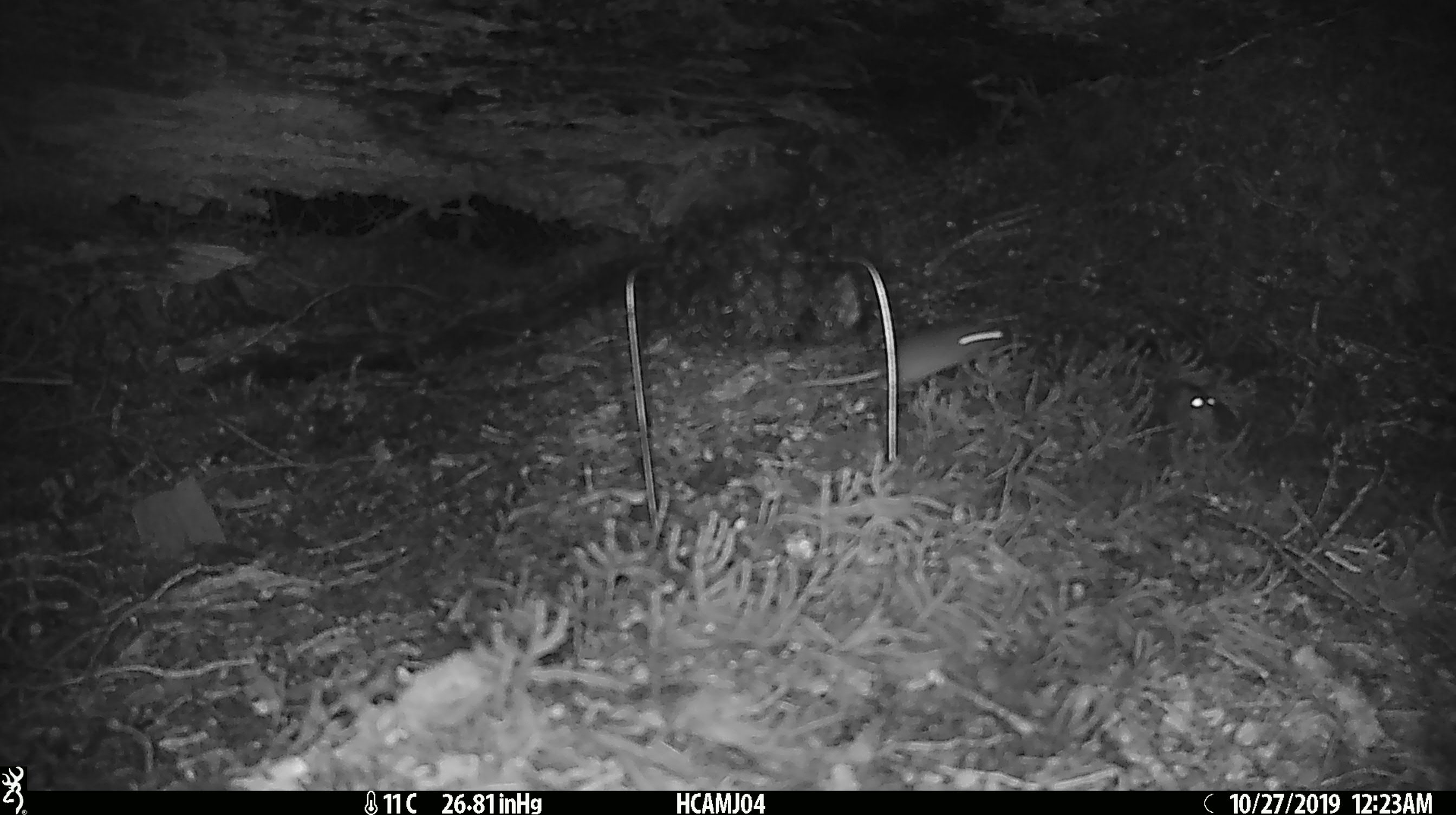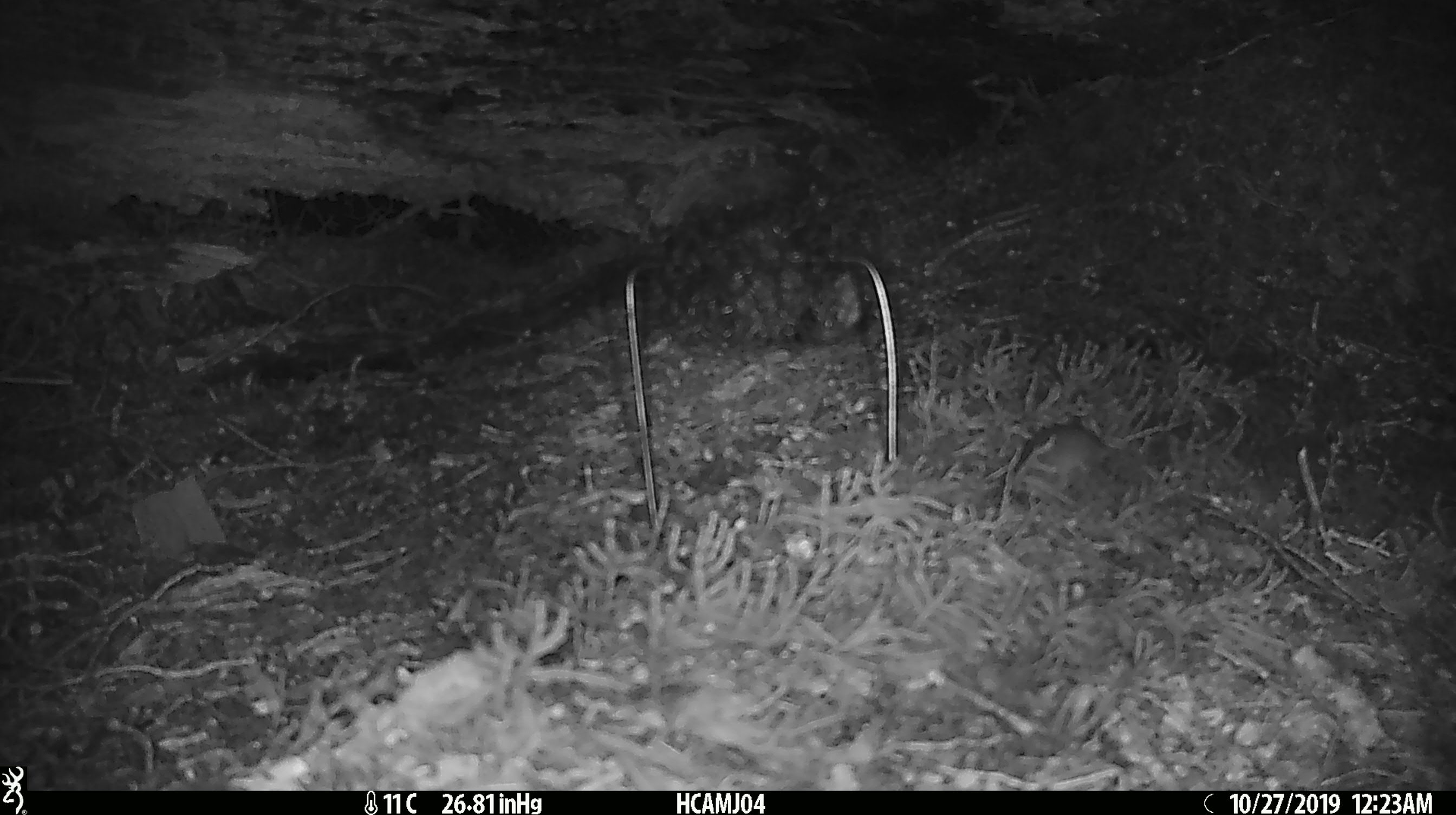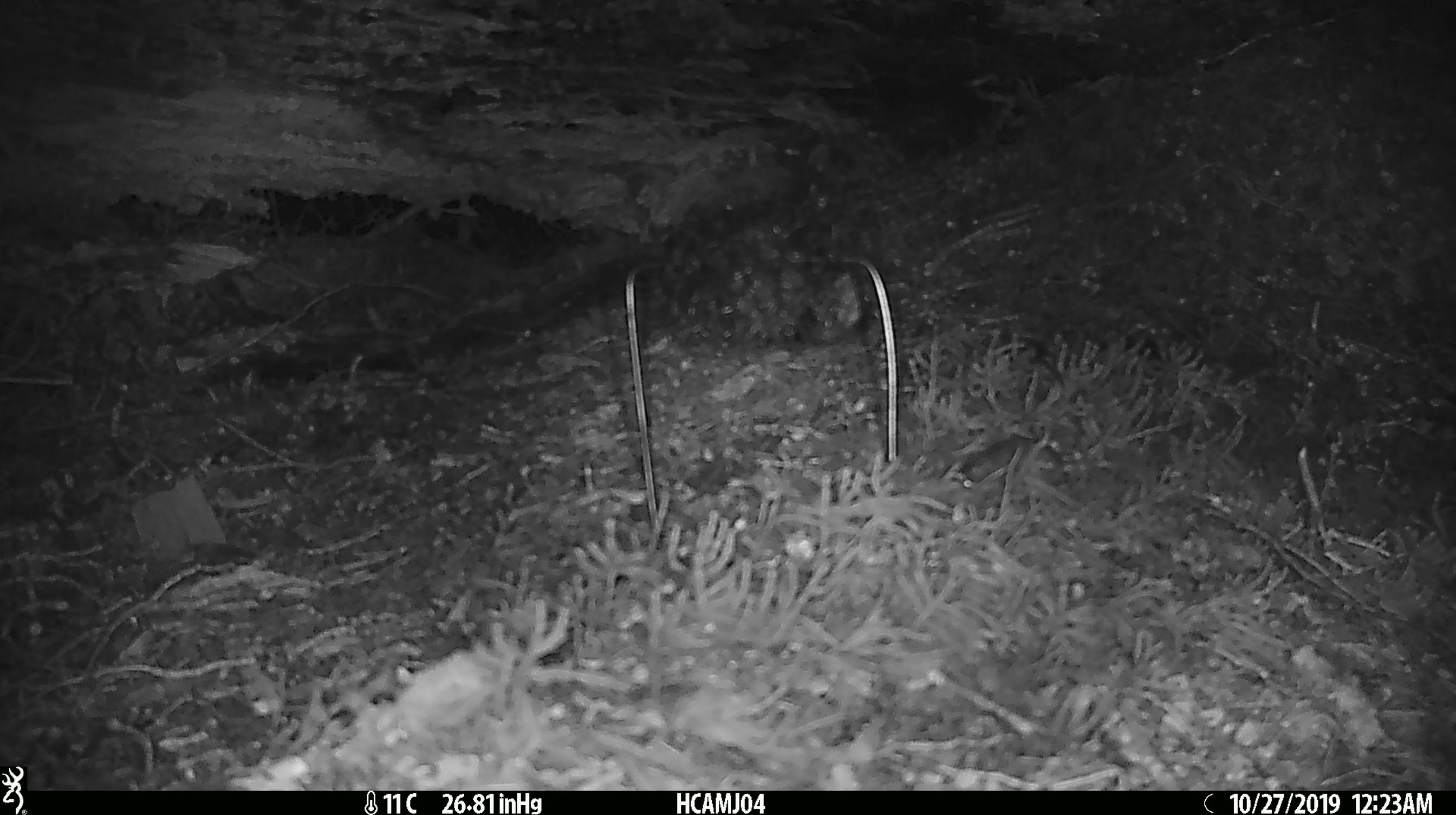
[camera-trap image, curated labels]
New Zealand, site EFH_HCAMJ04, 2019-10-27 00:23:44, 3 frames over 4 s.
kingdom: Animalia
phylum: Chordata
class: Mammalia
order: Rodentia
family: Muridae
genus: Mus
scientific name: Mus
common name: mouse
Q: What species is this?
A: Mouse (Mus).